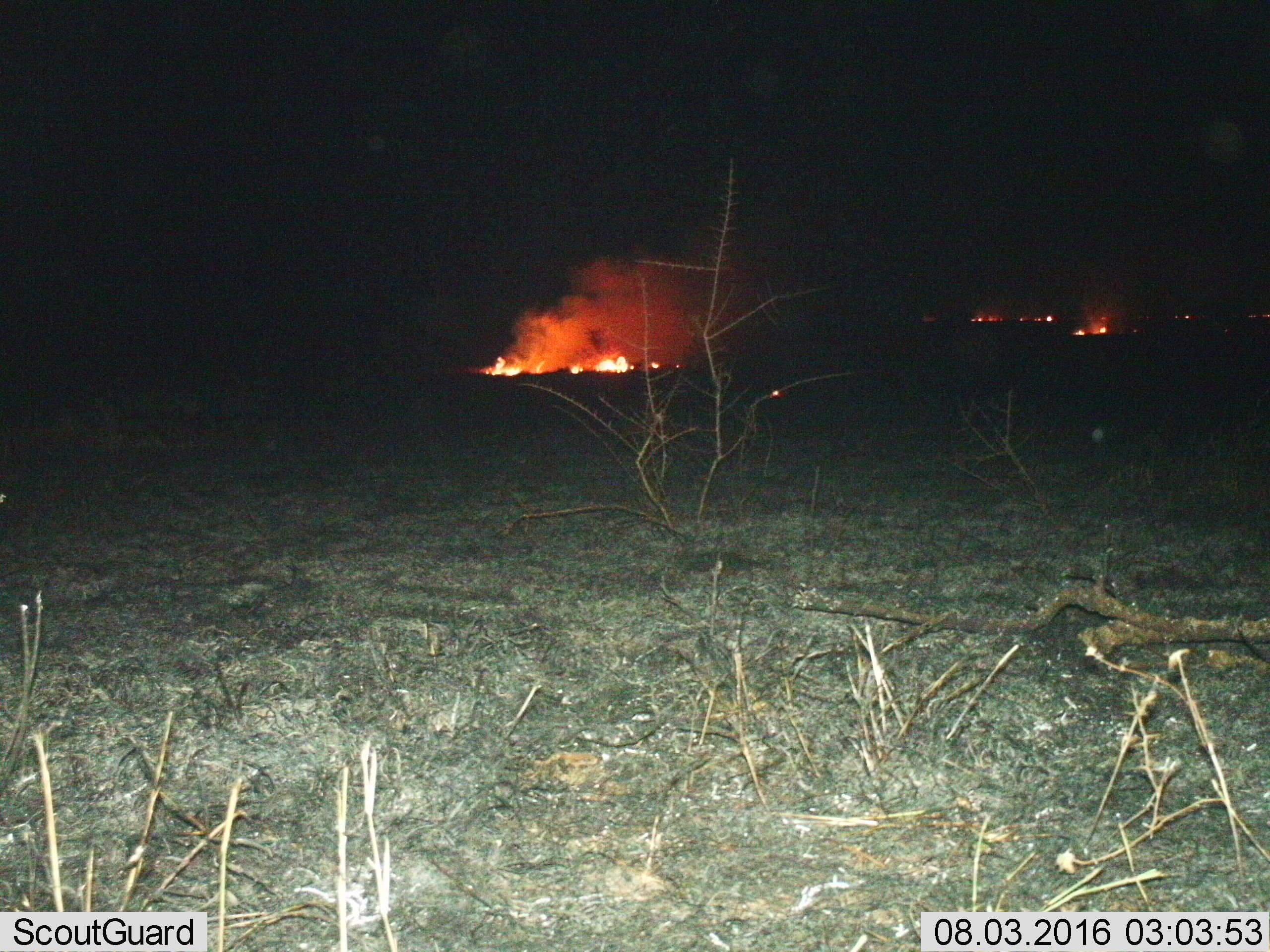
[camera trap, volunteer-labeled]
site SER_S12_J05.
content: unidentified animal